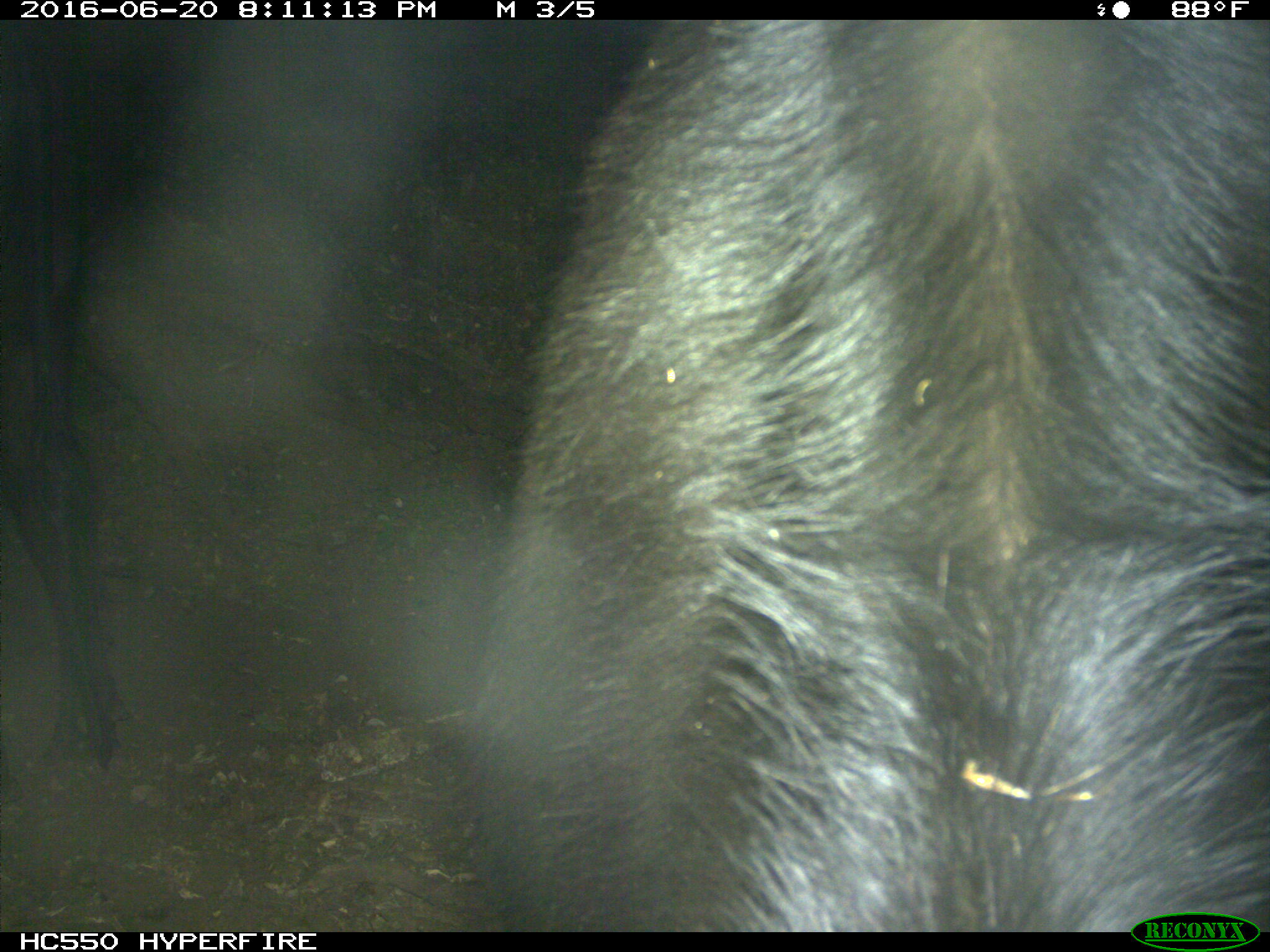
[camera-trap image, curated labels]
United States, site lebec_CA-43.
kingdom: Animalia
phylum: Chordata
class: Mammalia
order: Artiodactyla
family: Bovidae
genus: Bos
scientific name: Bos taurus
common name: domestic cow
Bos taurus (domestic cow).